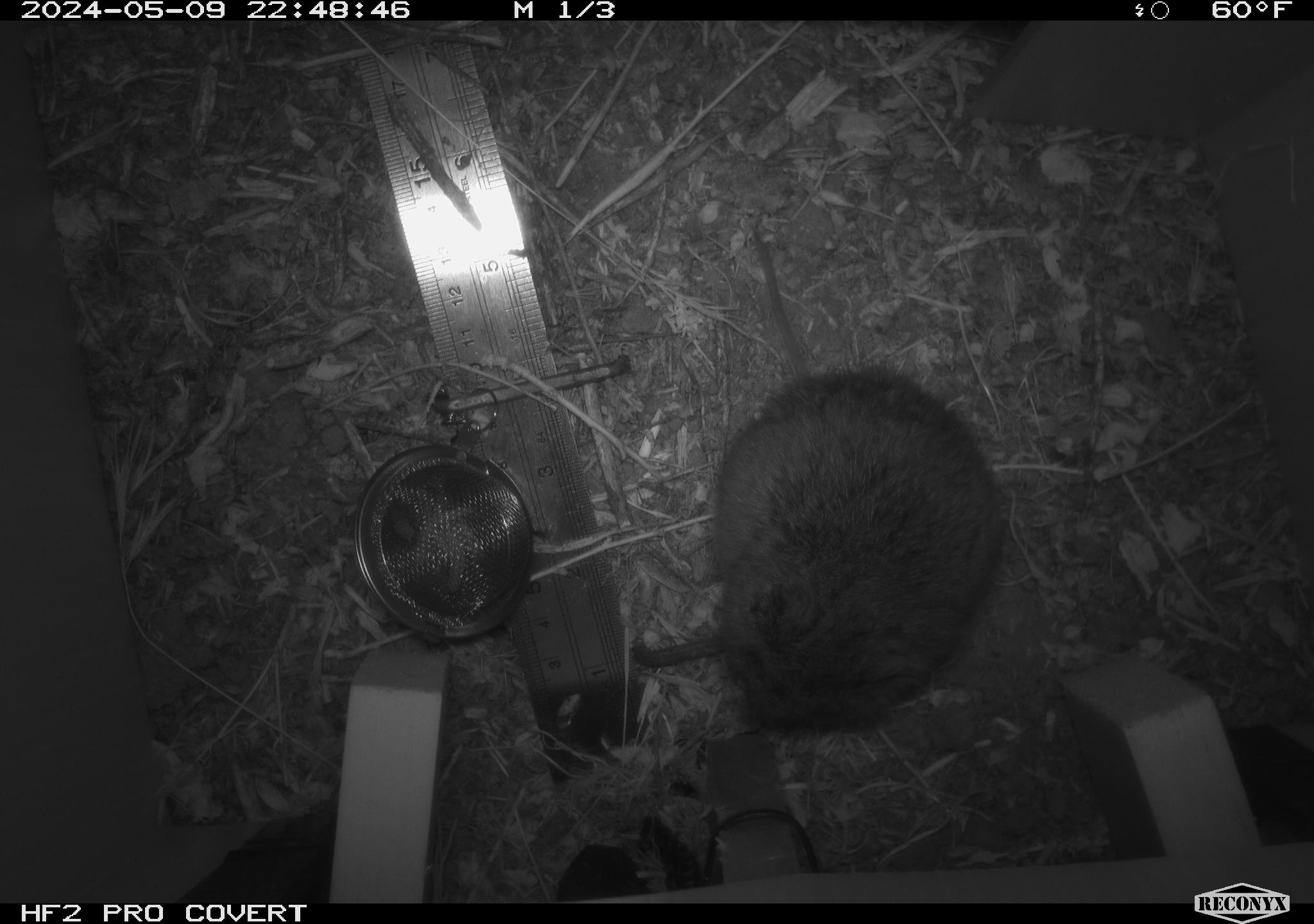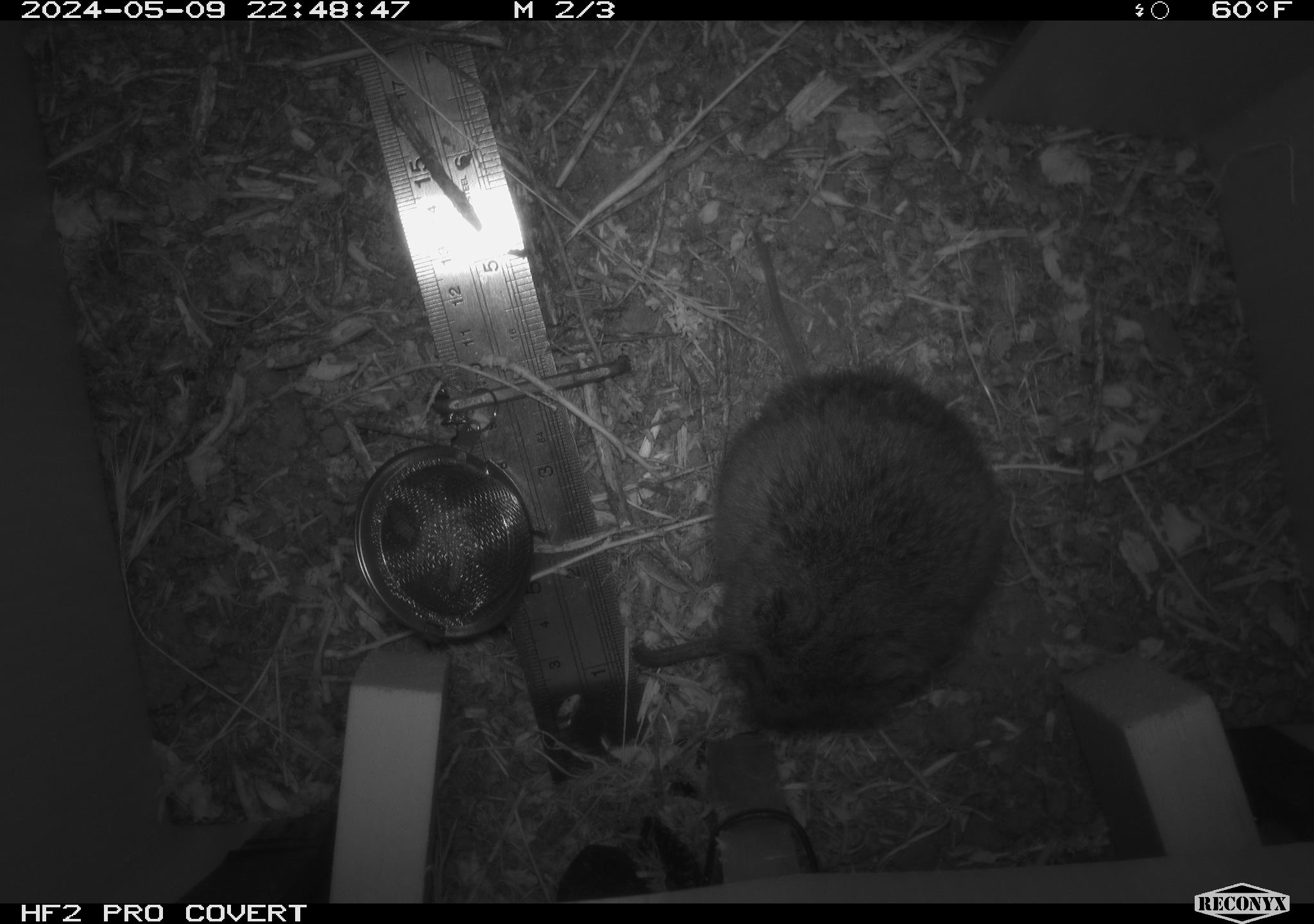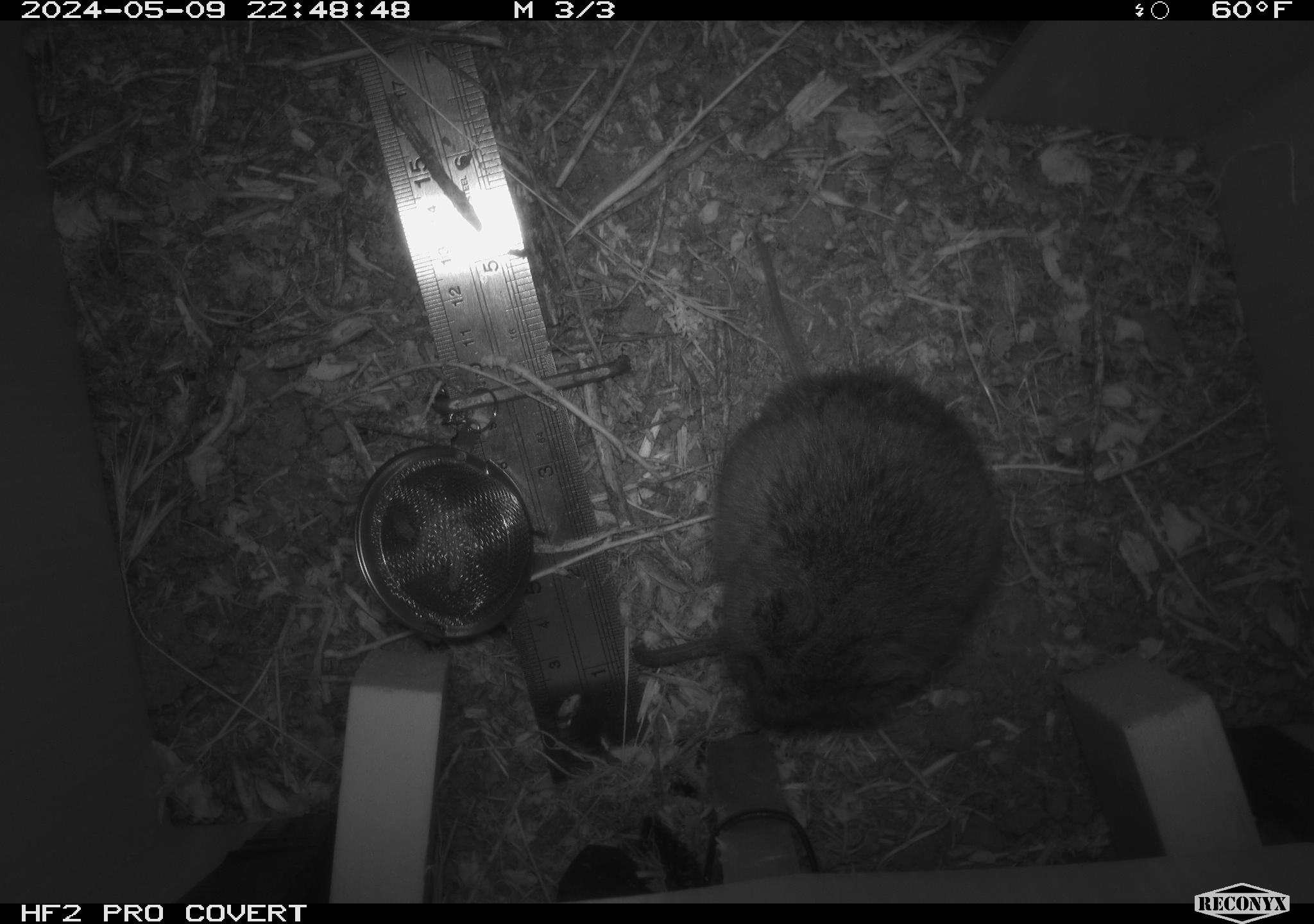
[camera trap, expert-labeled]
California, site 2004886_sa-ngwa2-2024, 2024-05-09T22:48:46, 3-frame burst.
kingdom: Animalia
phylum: Chordata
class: Mammalia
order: Rodentia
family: Cricetidae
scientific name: Arvicolinae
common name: voles, lemmings, and muskrats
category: arvicolinae subfamily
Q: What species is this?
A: Arvicolinae subfamily (voles, lemmings, and muskrats) (Arvicolinae).